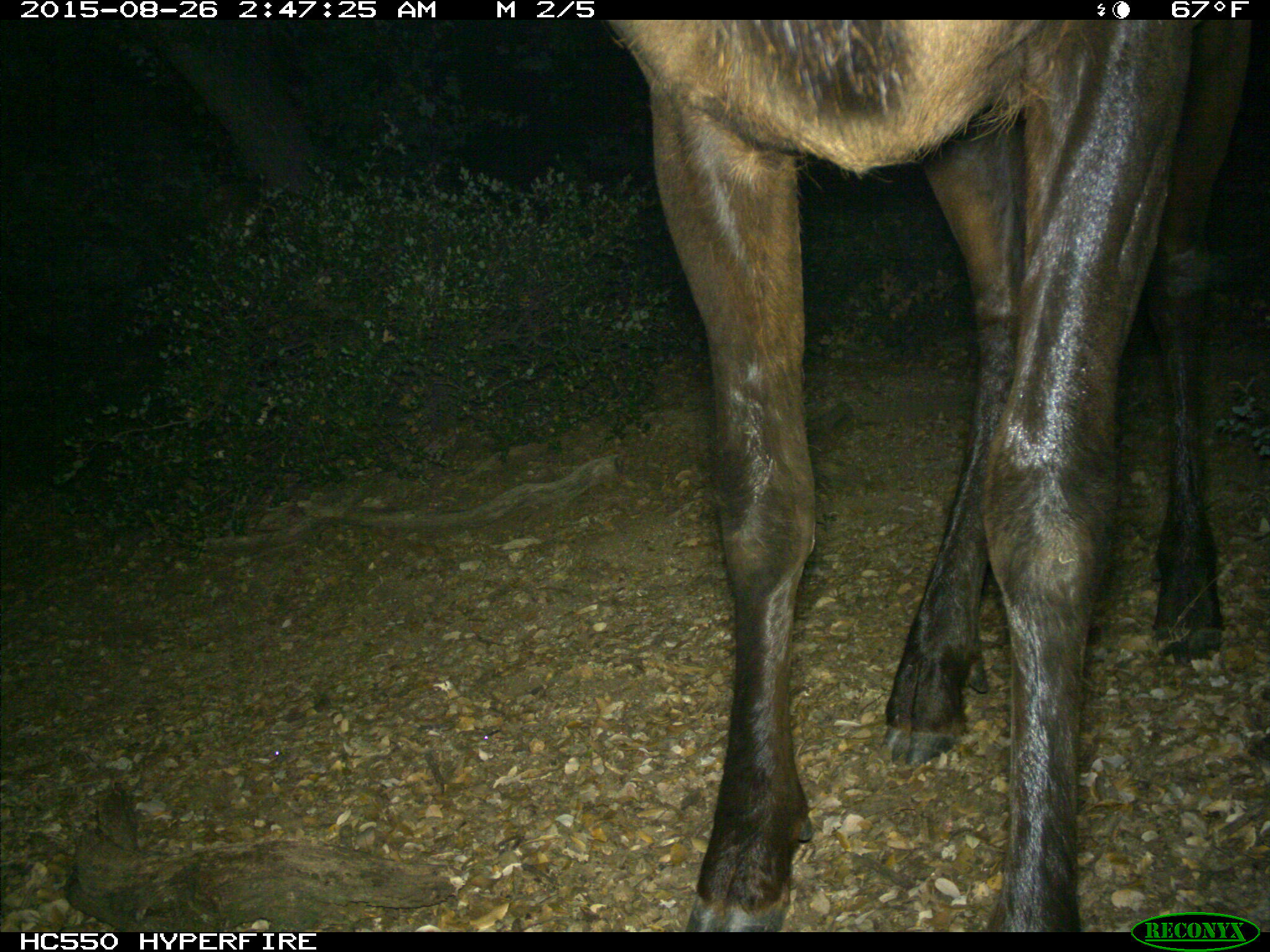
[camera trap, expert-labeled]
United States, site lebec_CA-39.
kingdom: Animalia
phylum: Chordata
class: Mammalia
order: Artiodactyla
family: Cervidae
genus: Cervus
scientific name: Cervus canadensis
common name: elk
Cervus canadensis (elk).